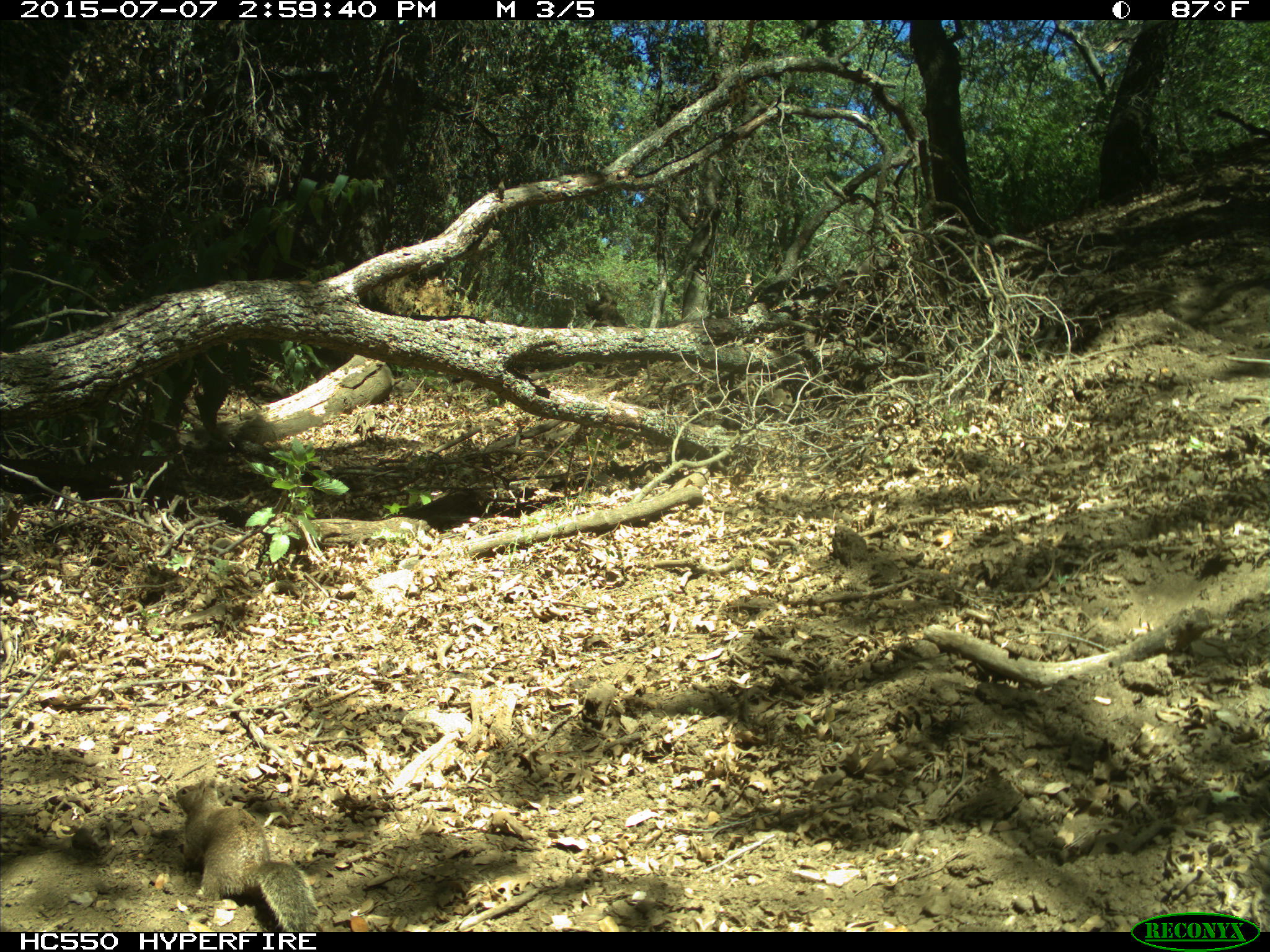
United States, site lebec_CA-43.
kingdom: Animalia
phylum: Chordata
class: Mammalia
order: Rodentia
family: Sciuridae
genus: Otospermophilus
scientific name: Otospermophilus beecheyi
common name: california ground squirrel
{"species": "Otospermophilus beecheyi (california ground squirrel)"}